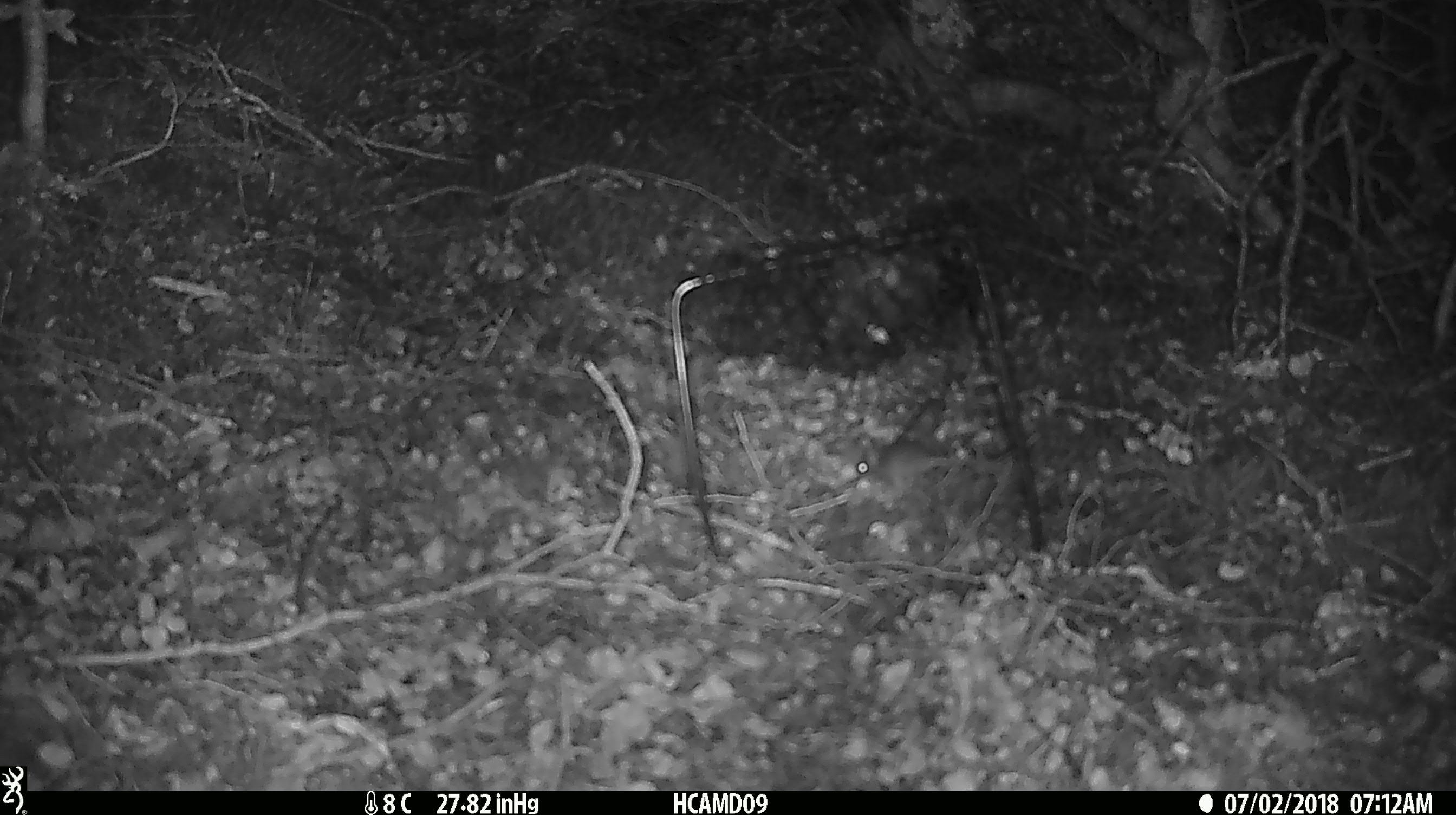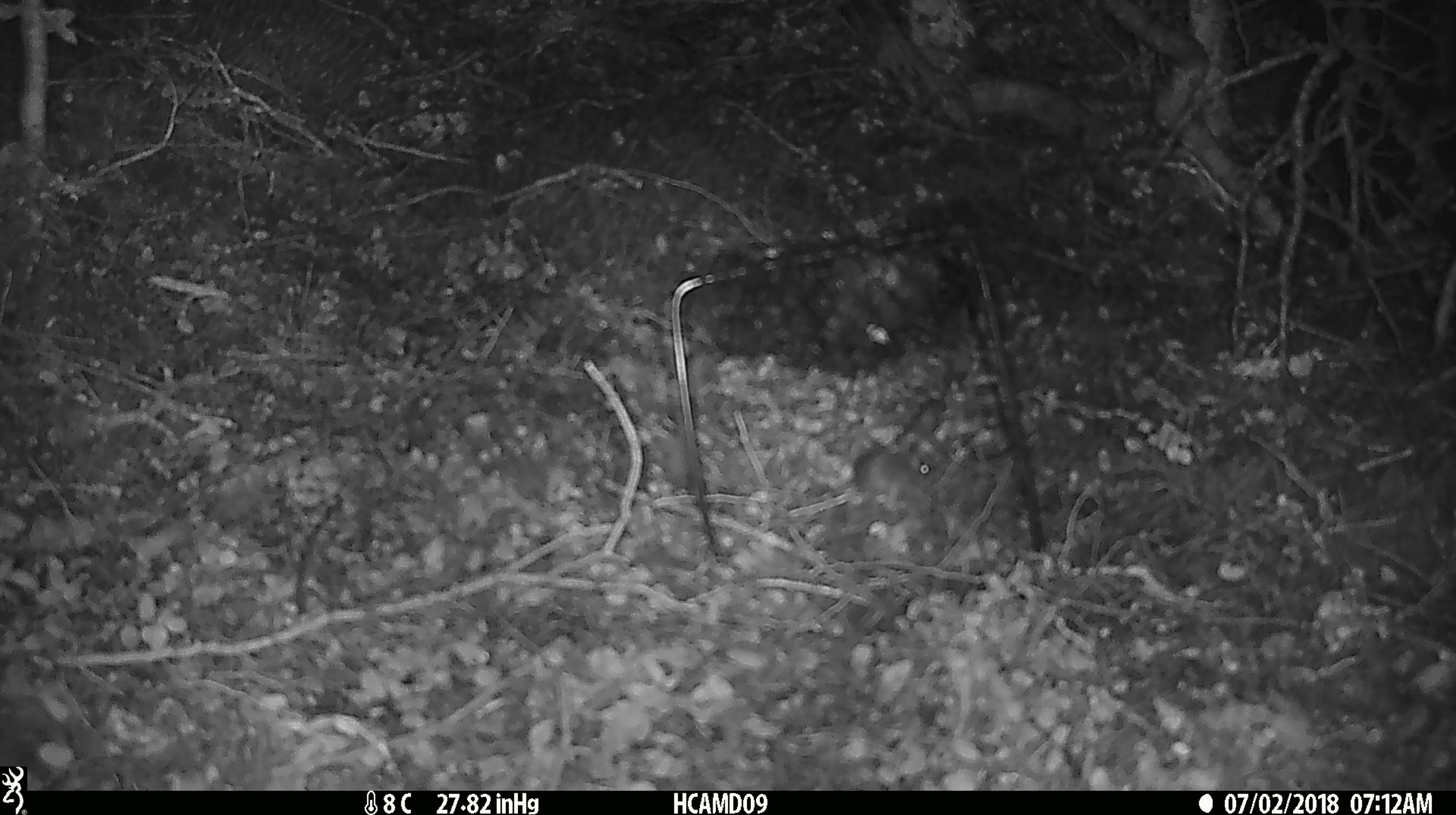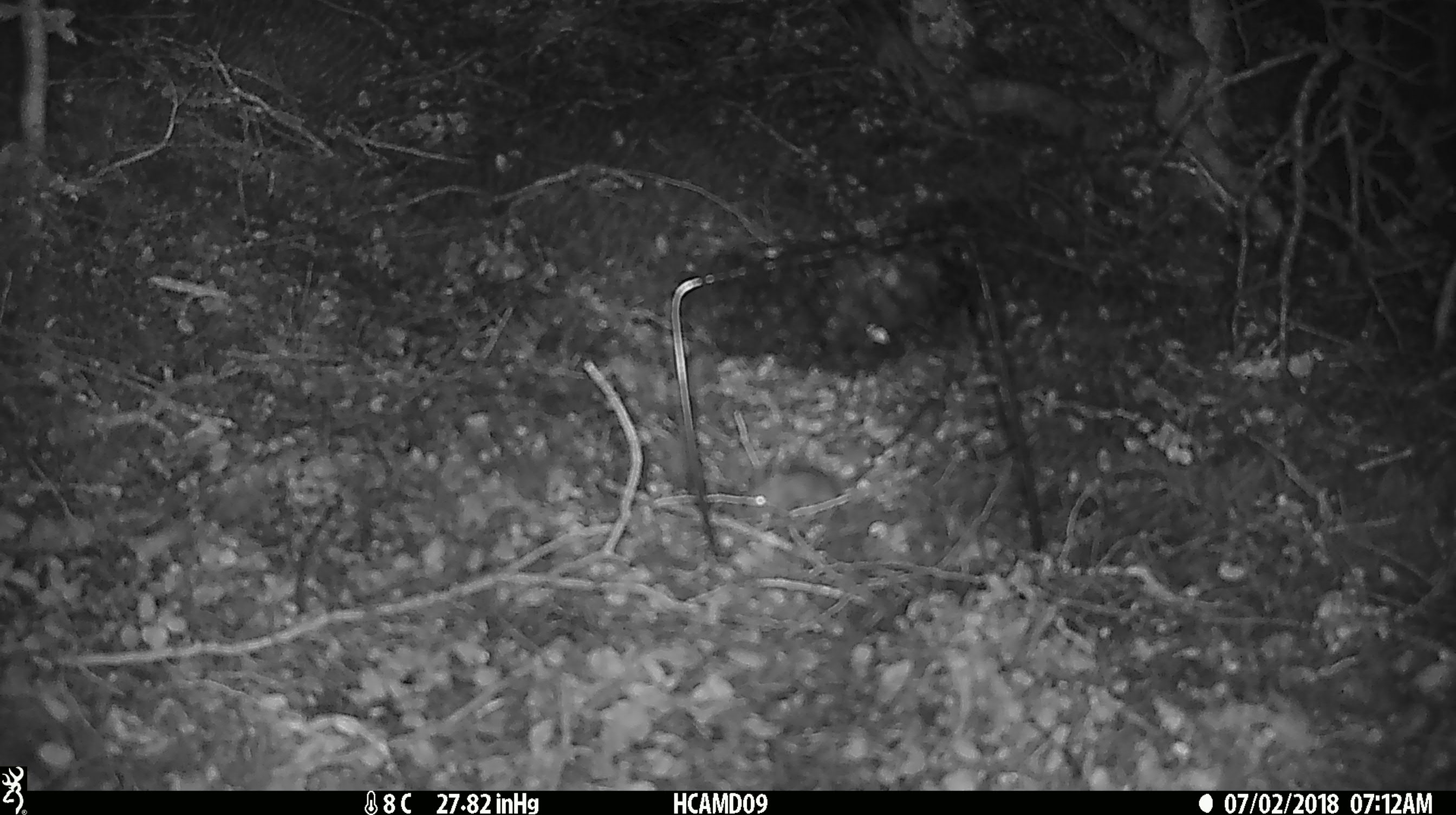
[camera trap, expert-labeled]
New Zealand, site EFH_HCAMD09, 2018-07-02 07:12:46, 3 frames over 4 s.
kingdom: Animalia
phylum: Chordata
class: Mammalia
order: Rodentia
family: Muridae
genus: Mus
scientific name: Mus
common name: mouse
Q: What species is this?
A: Mouse (Mus).